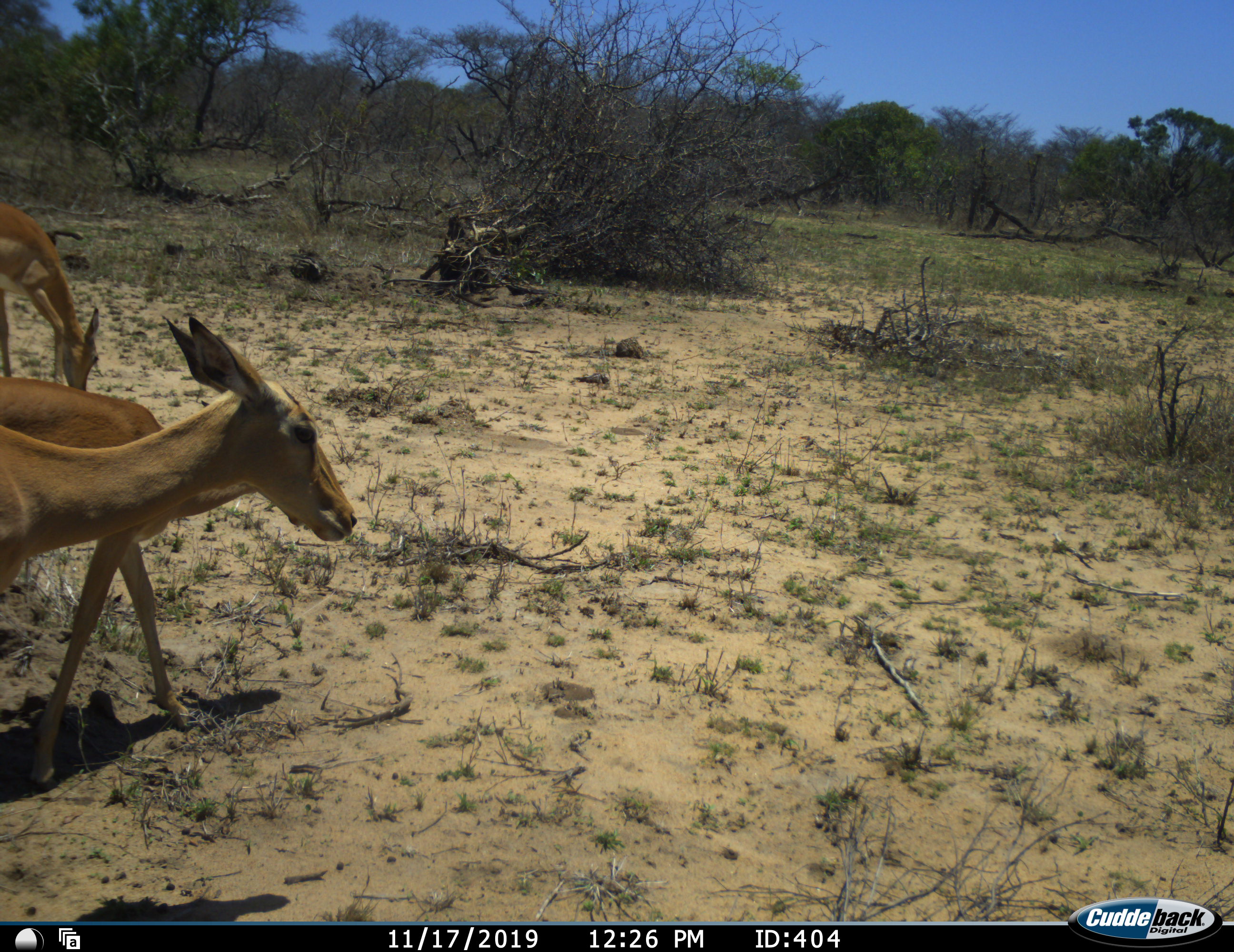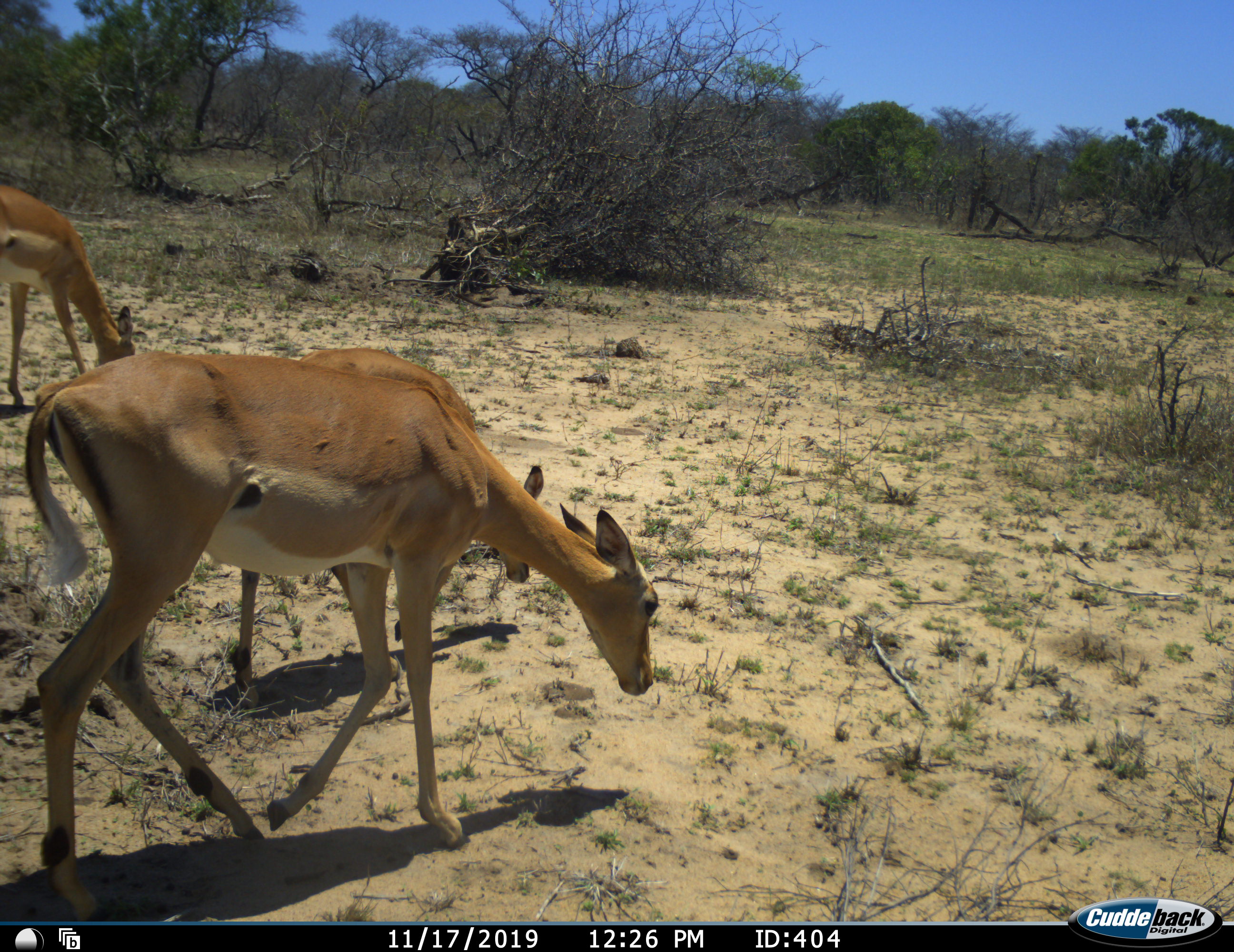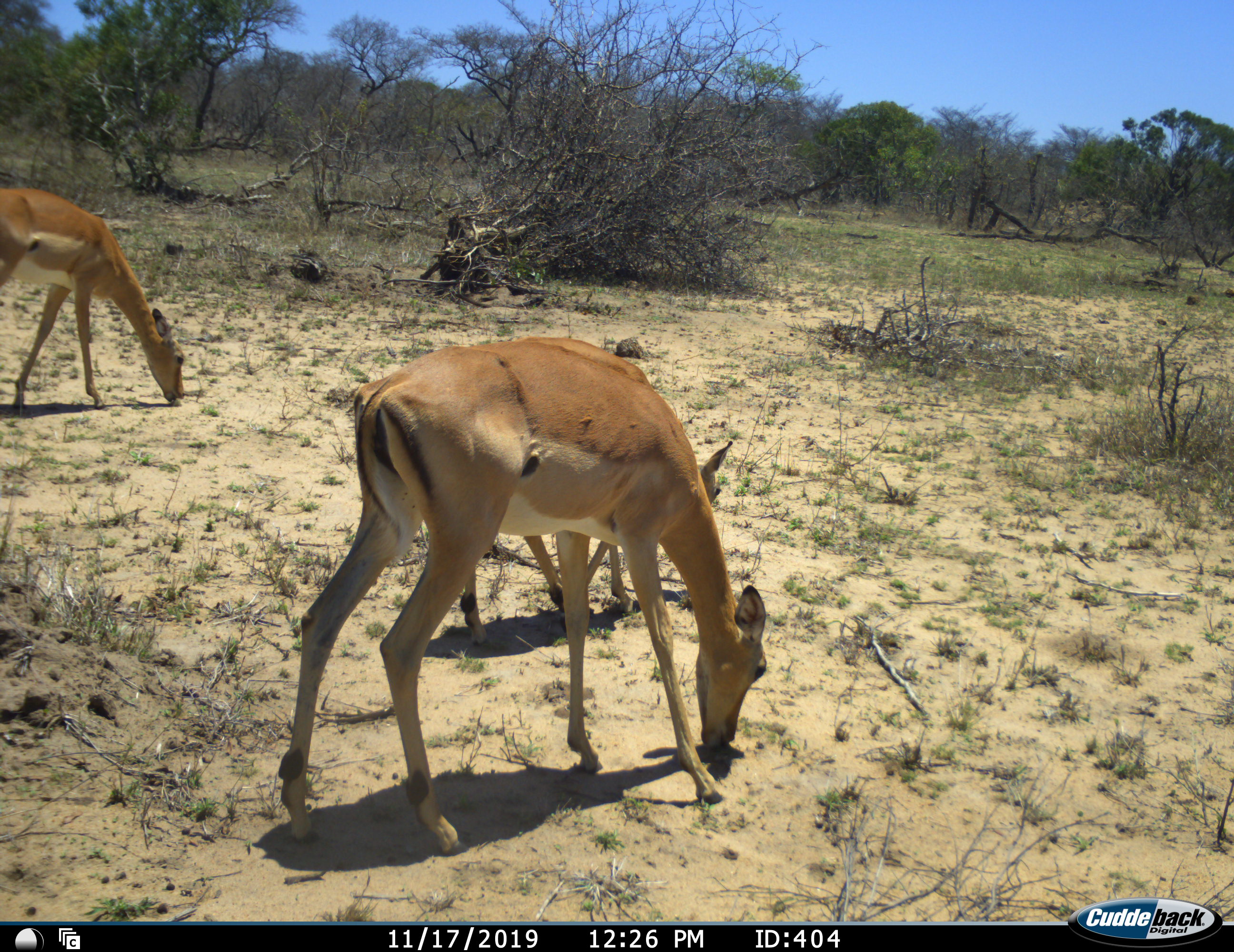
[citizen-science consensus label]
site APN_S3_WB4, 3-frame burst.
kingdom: Animalia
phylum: Chordata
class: Mammalia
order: Artiodactyla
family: Bovidae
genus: Aepyceros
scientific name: Aepyceros melampus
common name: impala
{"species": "impala (Aepyceros melampus)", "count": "3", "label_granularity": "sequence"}